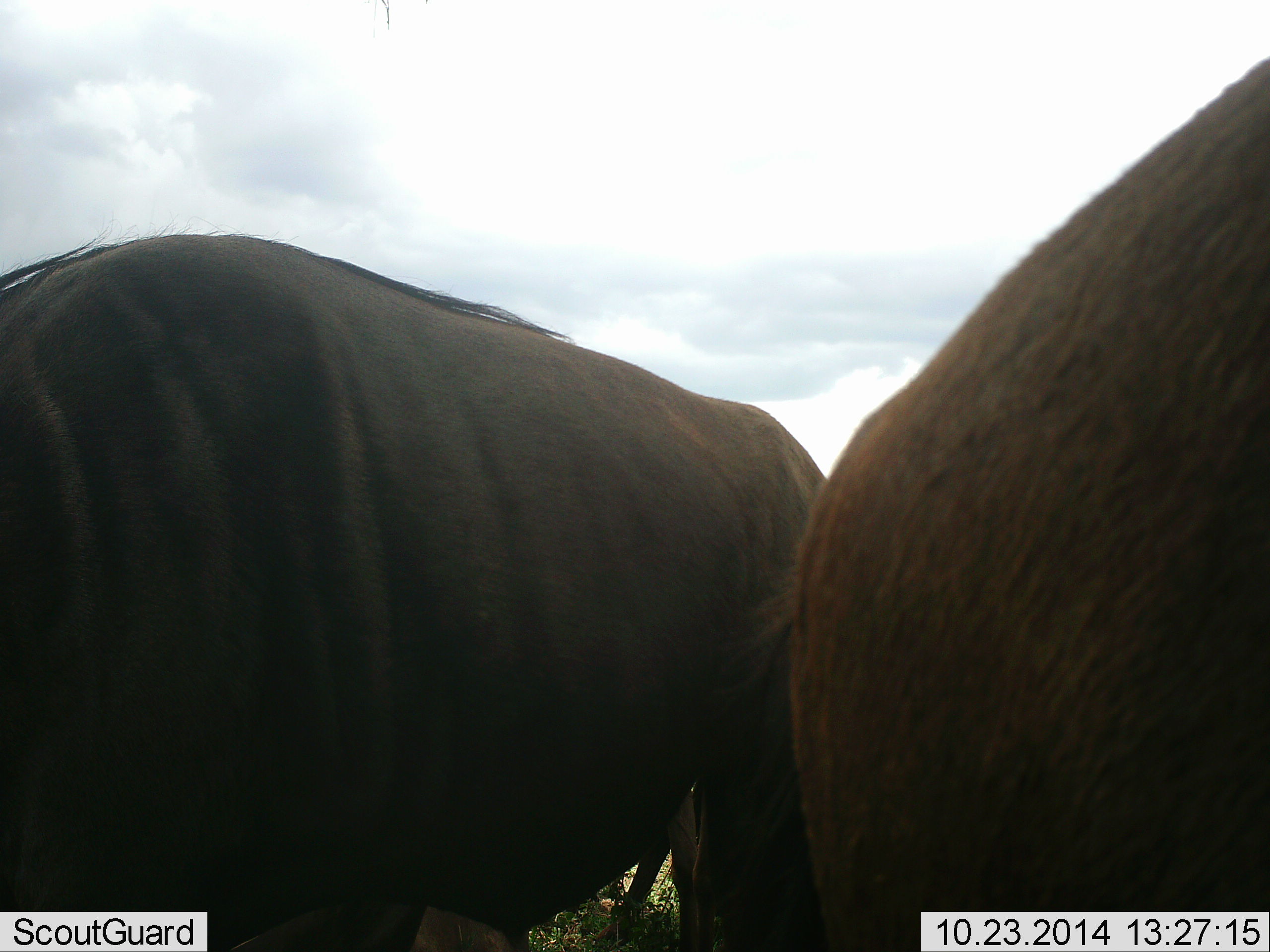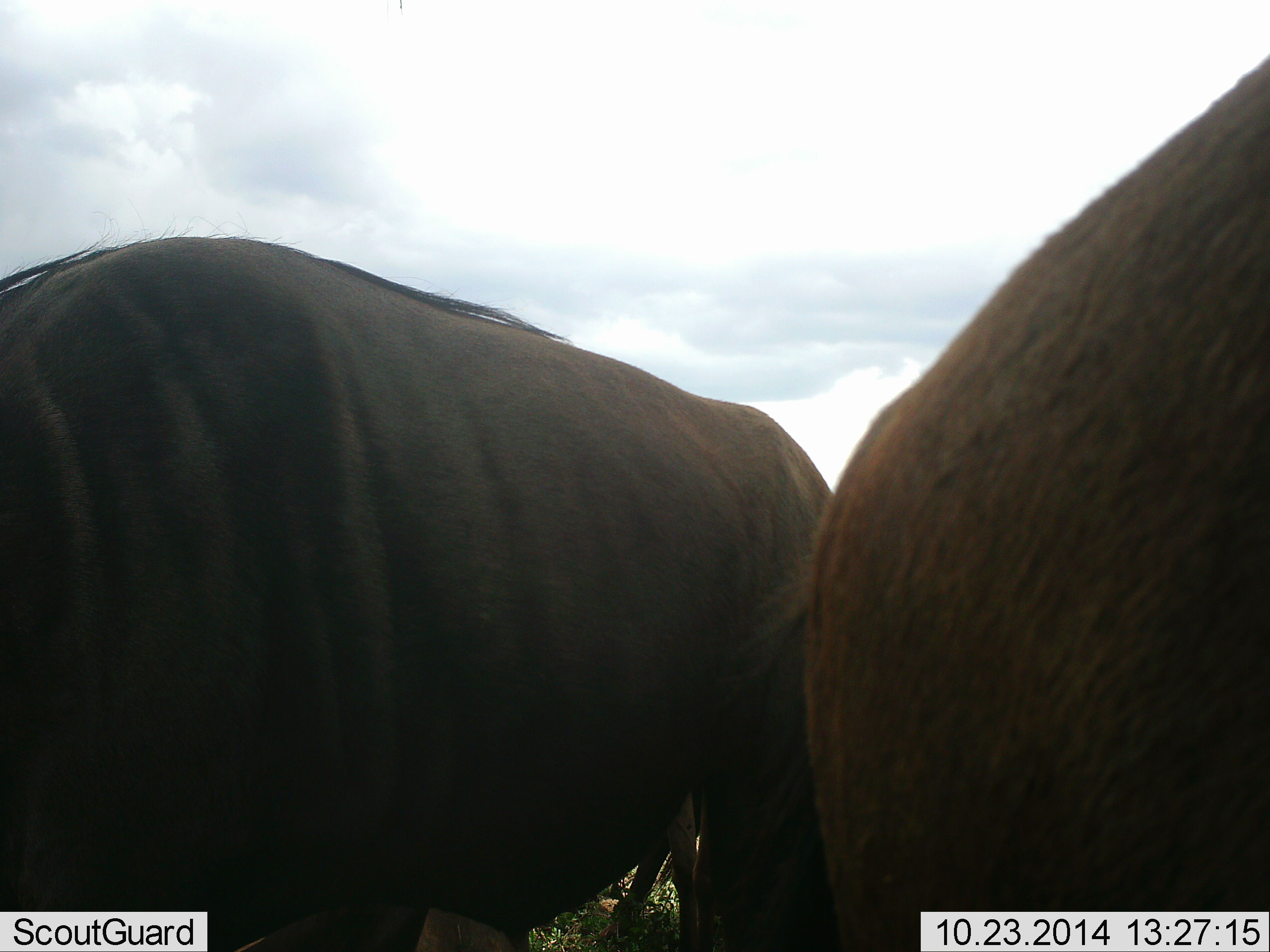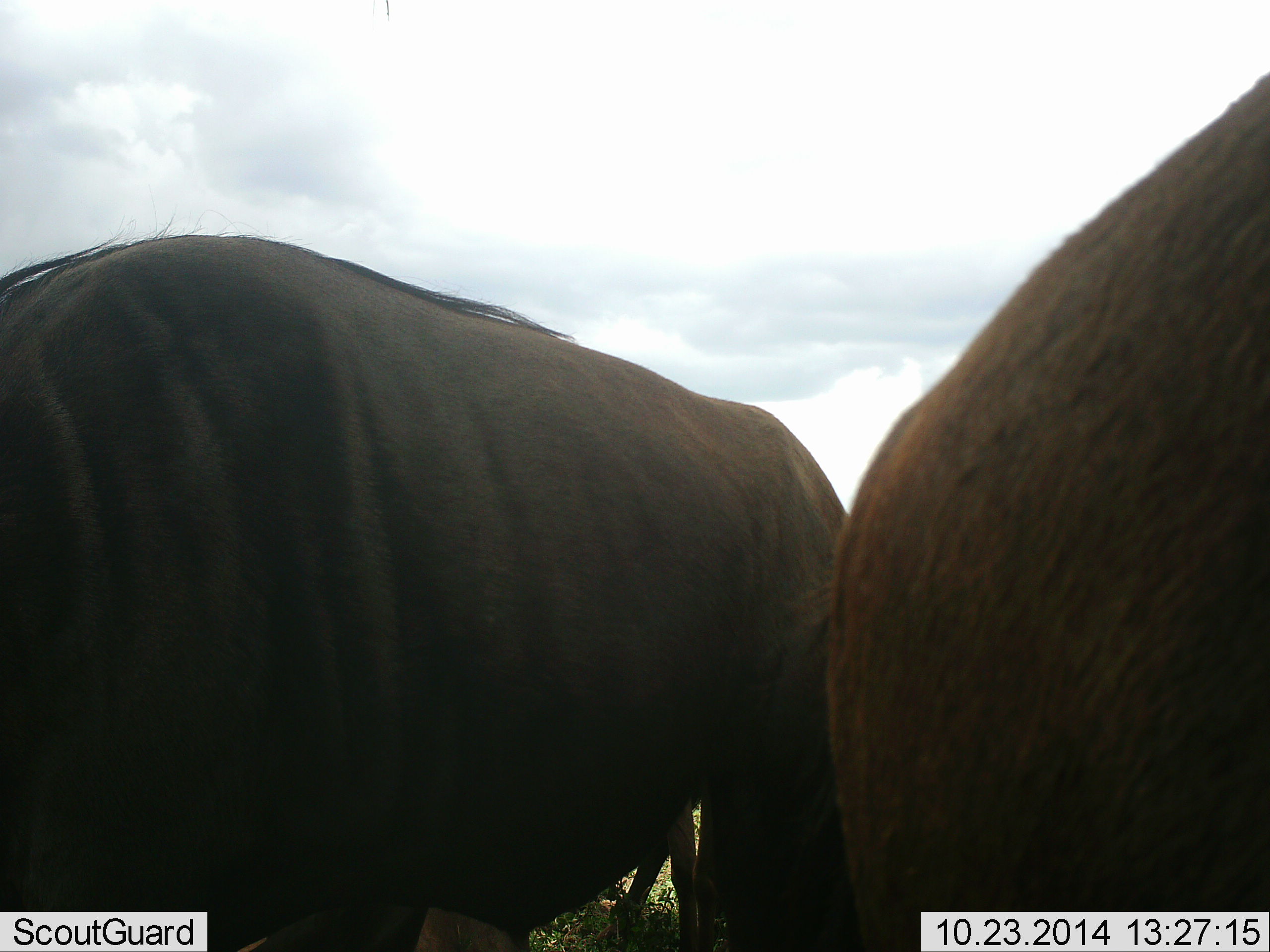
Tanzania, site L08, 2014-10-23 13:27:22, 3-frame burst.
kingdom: Animalia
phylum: Chordata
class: Mammalia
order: Artiodactyla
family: Bovidae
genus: Connochaetes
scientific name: Connochaetes taurinus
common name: blue wildebeest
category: wildebeest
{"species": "wildebeest (blue wildebeest) (Connochaetes taurinus)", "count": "2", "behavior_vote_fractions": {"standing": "80%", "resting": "0%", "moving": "0%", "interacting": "0%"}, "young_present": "0%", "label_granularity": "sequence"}